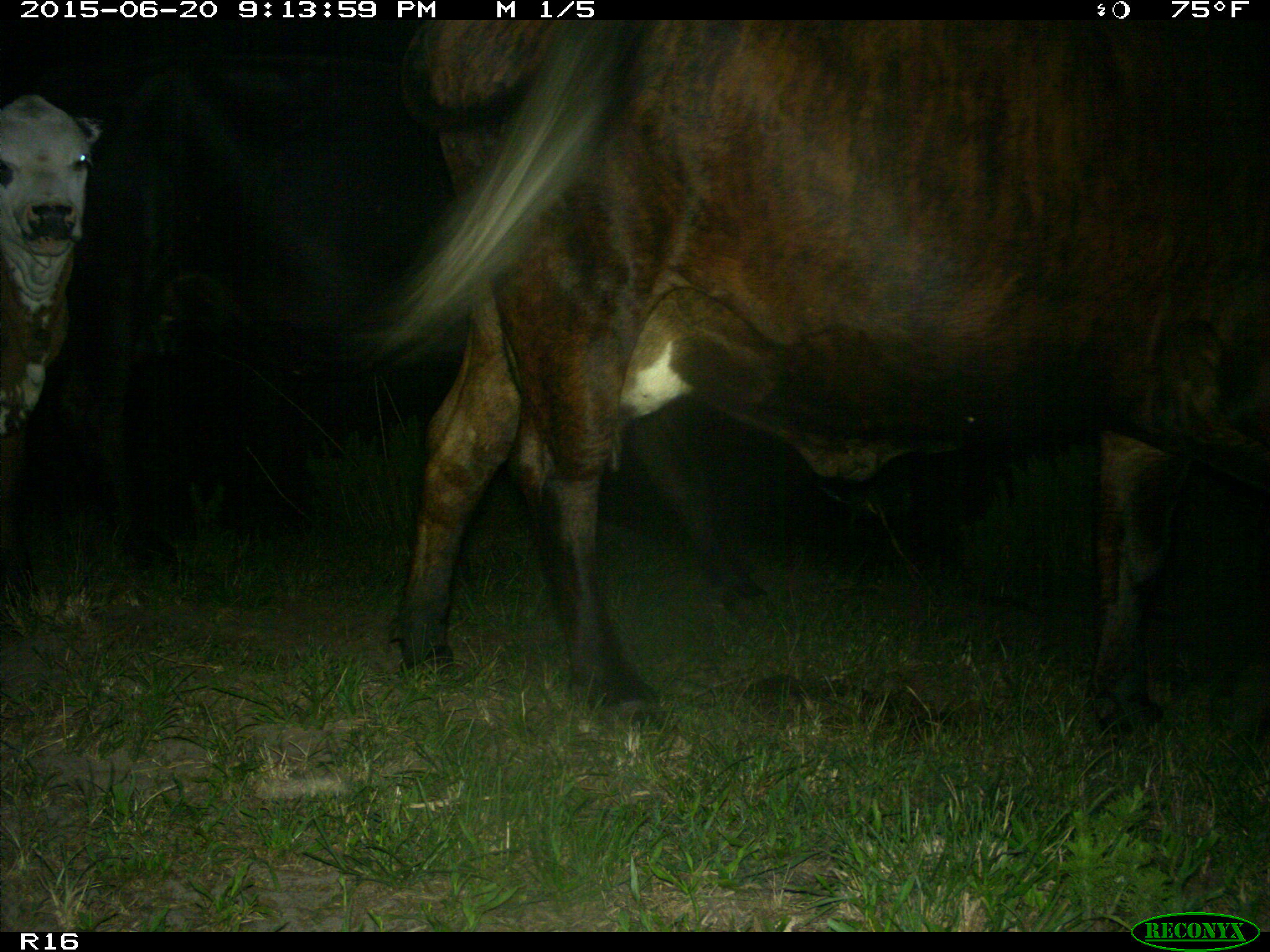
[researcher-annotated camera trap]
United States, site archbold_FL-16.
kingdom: Animalia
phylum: Chordata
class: Mammalia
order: Artiodactyla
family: Bovidae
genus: Bos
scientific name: Bos taurus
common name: domestic cow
Bos taurus (domestic cow).